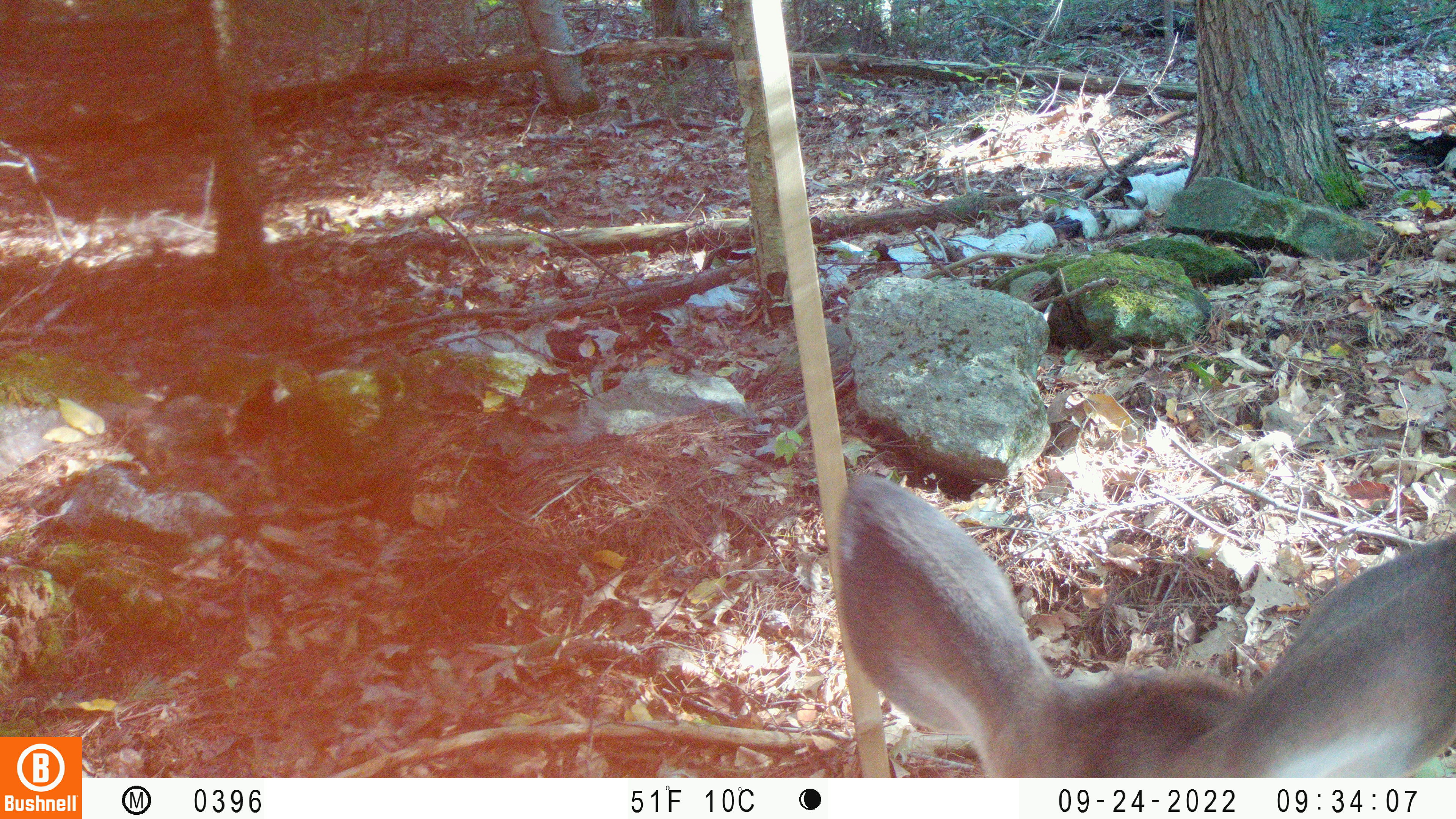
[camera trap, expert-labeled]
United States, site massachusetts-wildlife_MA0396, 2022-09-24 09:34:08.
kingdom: Animalia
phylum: Chordata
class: Mammalia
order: Artiodactyla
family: Cervidae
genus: Odocoileus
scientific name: Odocoileus virginianus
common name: white-tailed deer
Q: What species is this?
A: White-tailed deer (Odocoileus virginianus).